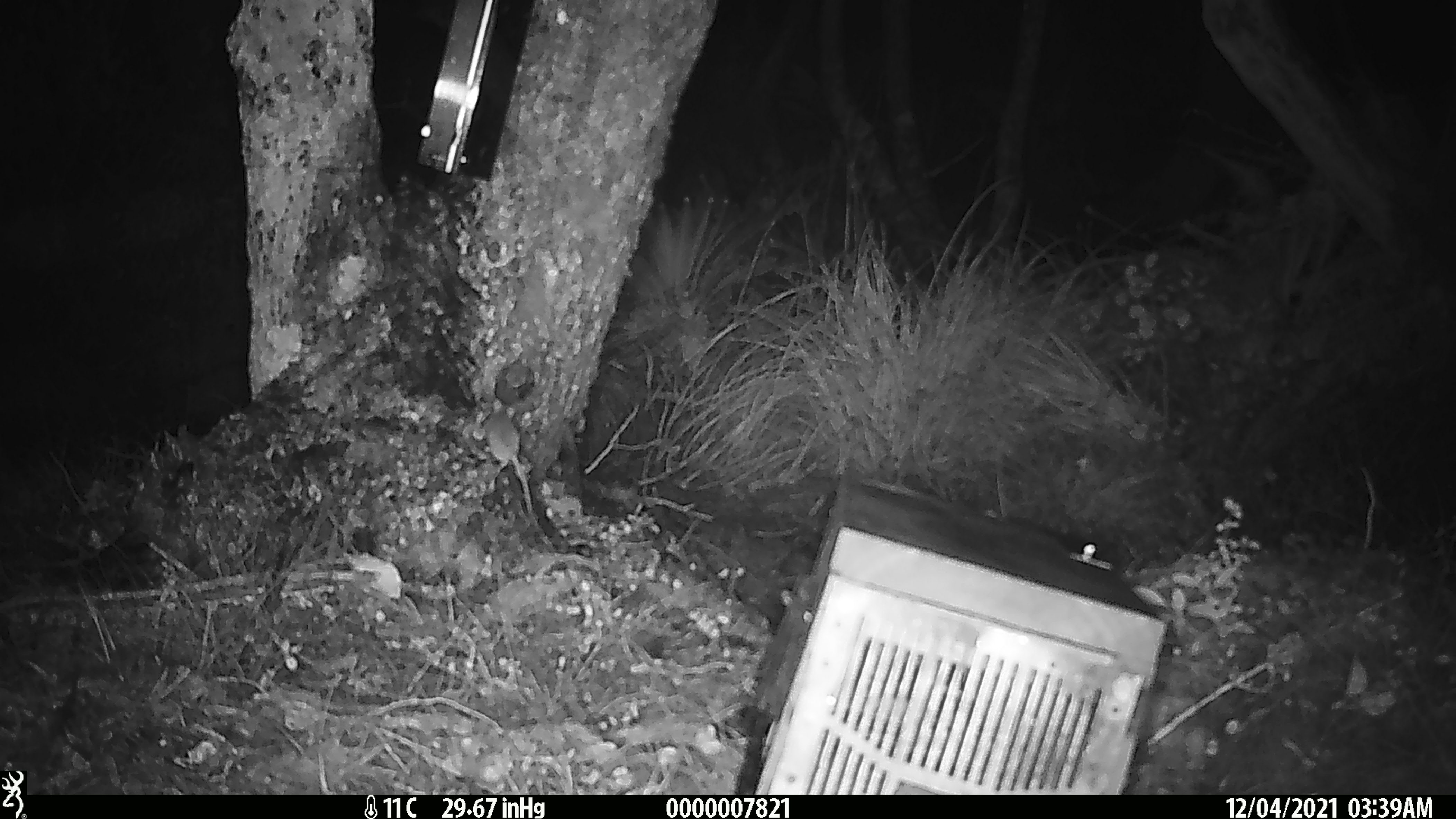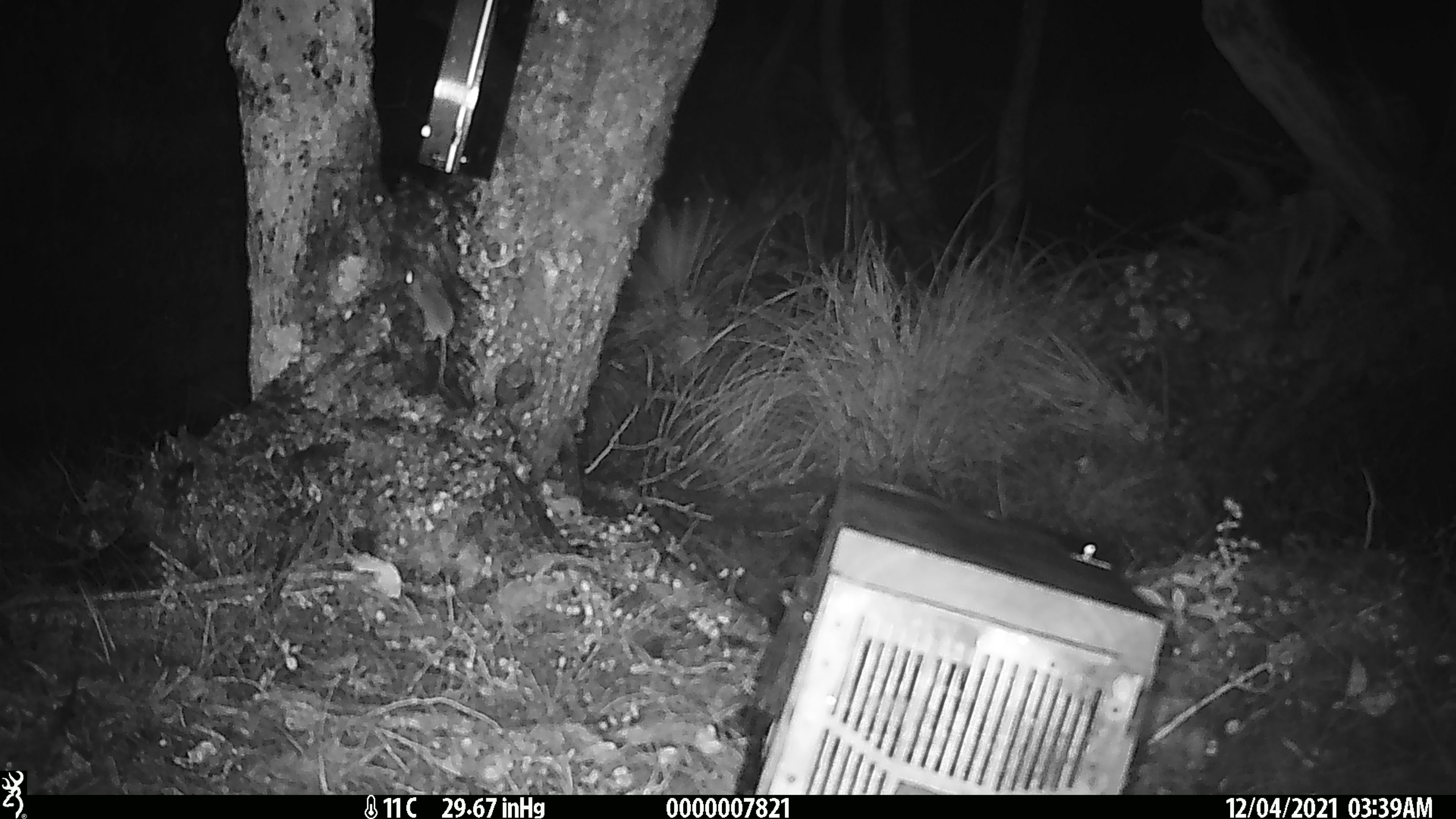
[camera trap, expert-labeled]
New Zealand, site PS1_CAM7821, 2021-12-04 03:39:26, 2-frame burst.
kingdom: Animalia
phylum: Chordata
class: Mammalia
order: Rodentia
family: Muridae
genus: Mus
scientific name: Mus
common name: mouse